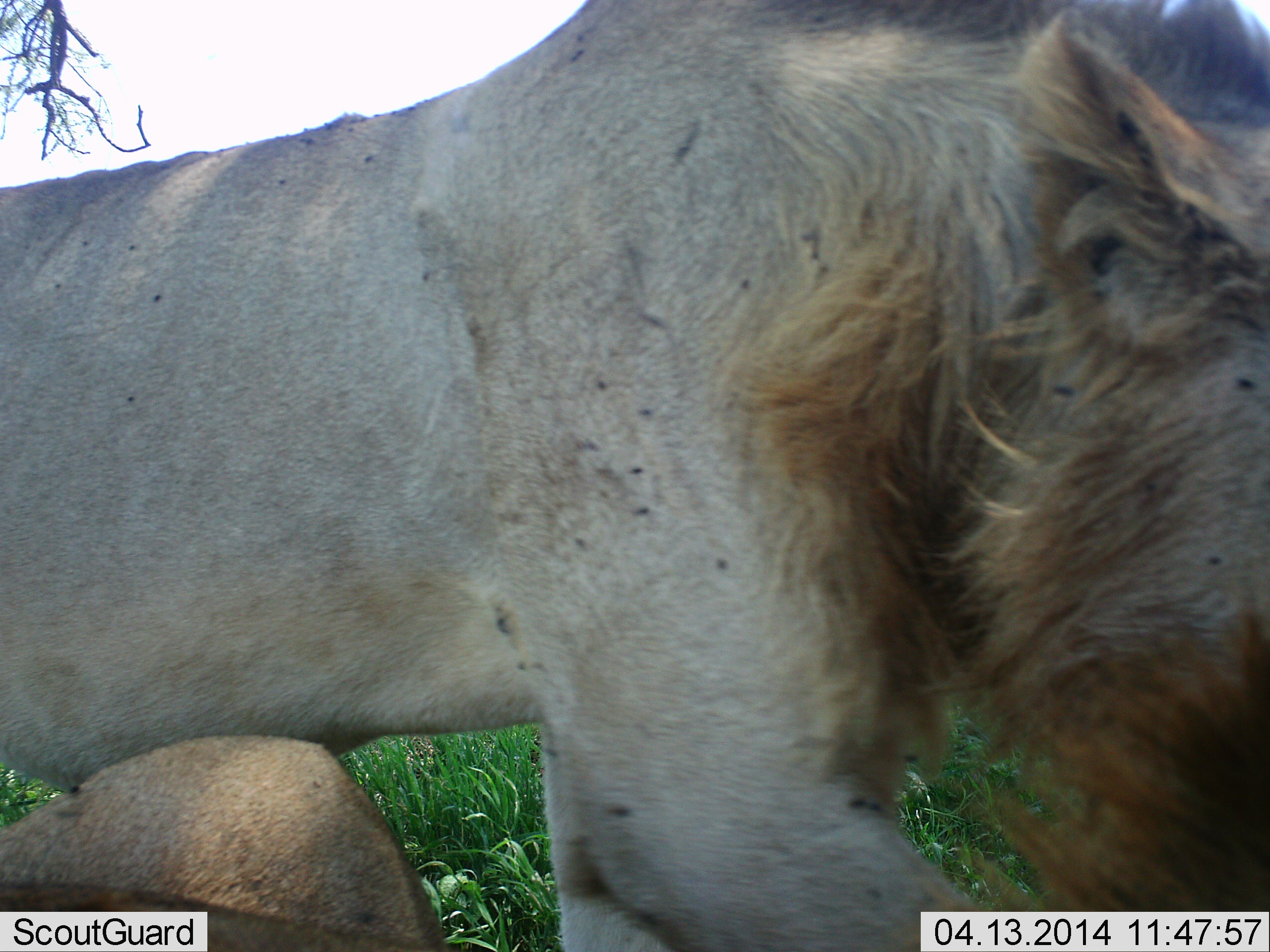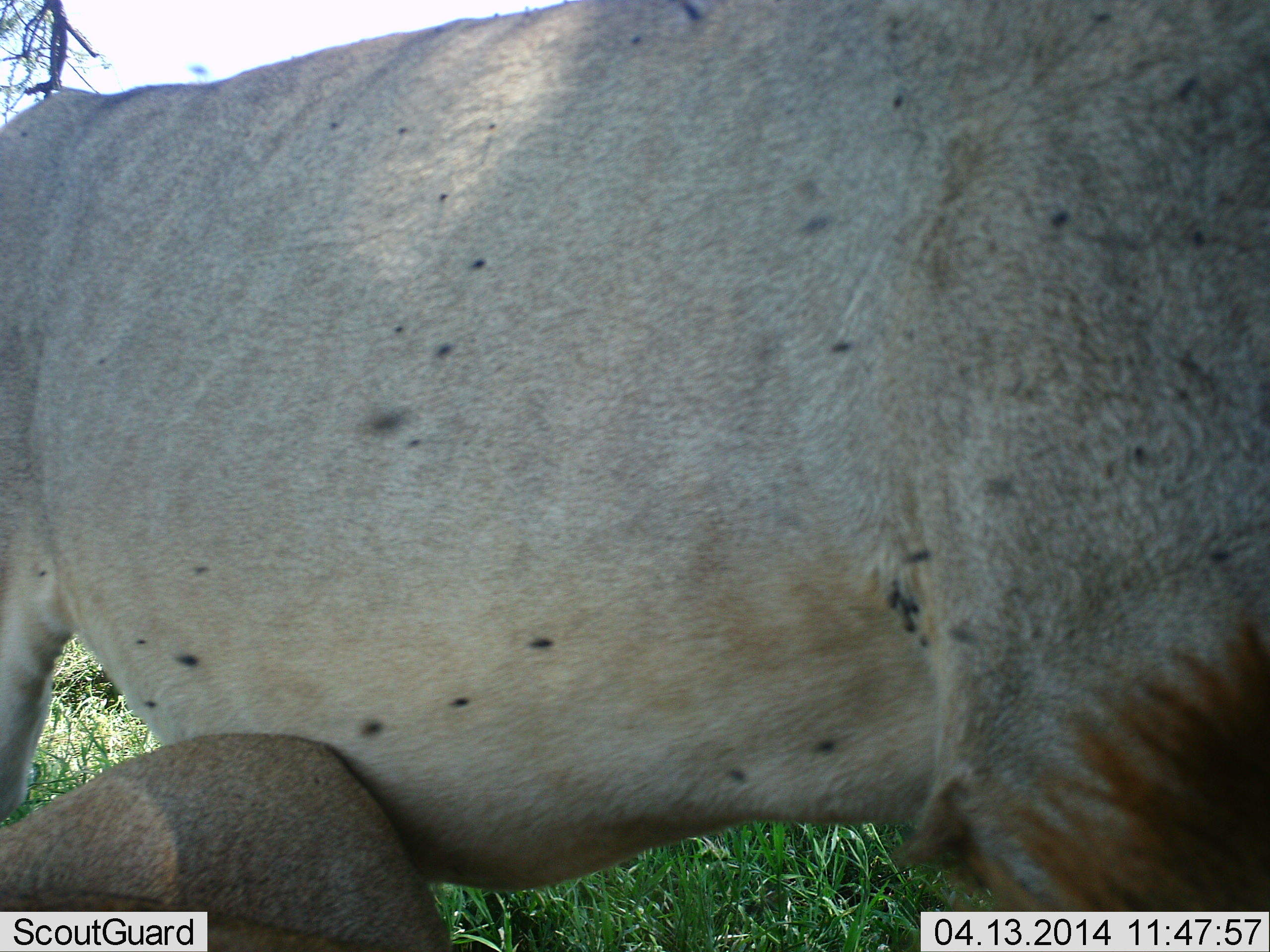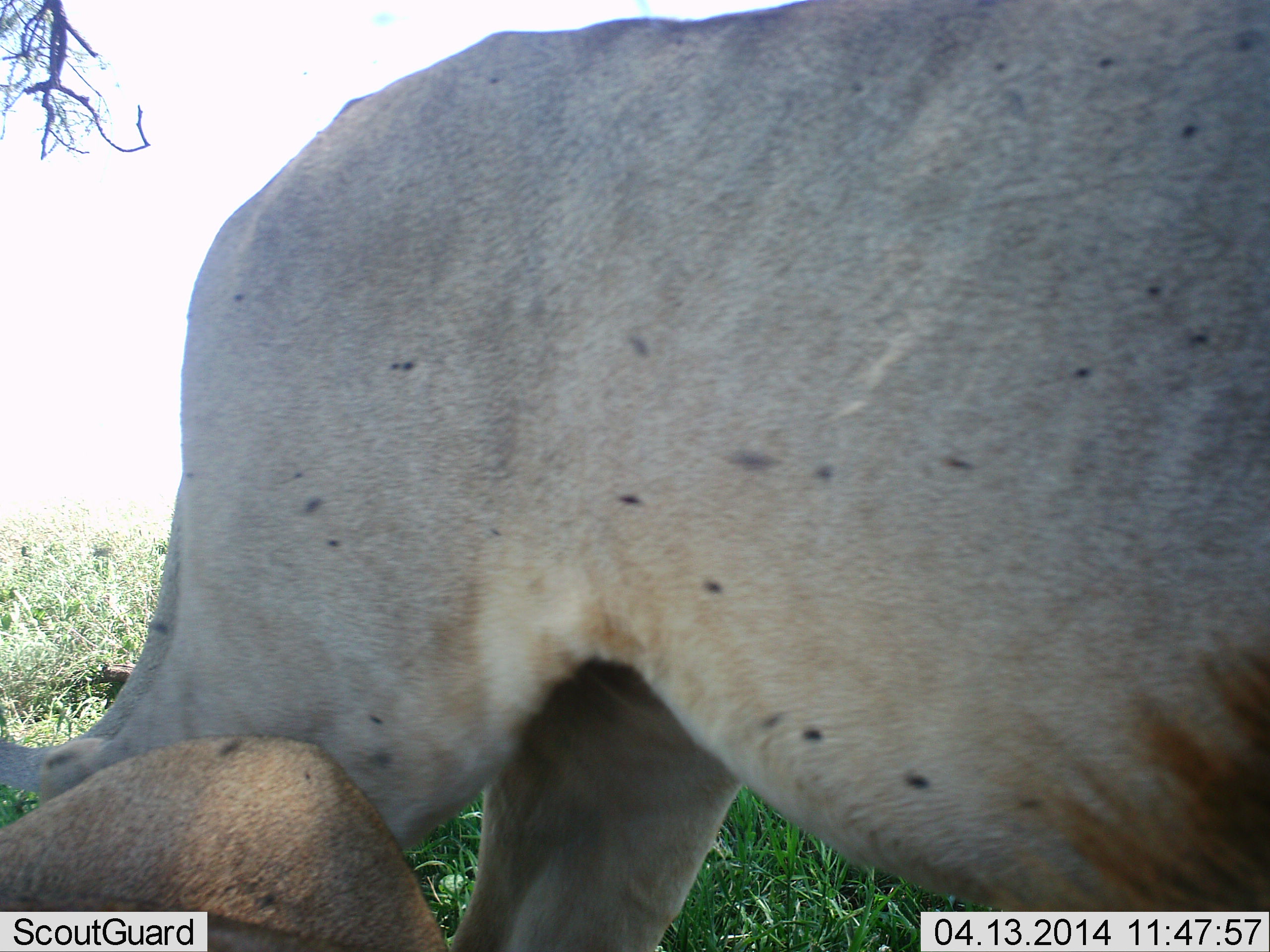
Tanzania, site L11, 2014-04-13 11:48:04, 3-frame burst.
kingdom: Animalia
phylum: Chordata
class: Mammalia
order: Carnivora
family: Felidae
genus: Panthera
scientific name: Panthera leo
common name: lion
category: lionmale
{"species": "lionmale (lion) (Panthera leo)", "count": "1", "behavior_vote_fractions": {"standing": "18%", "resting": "47%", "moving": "76%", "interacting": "12%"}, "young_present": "0%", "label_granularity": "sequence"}